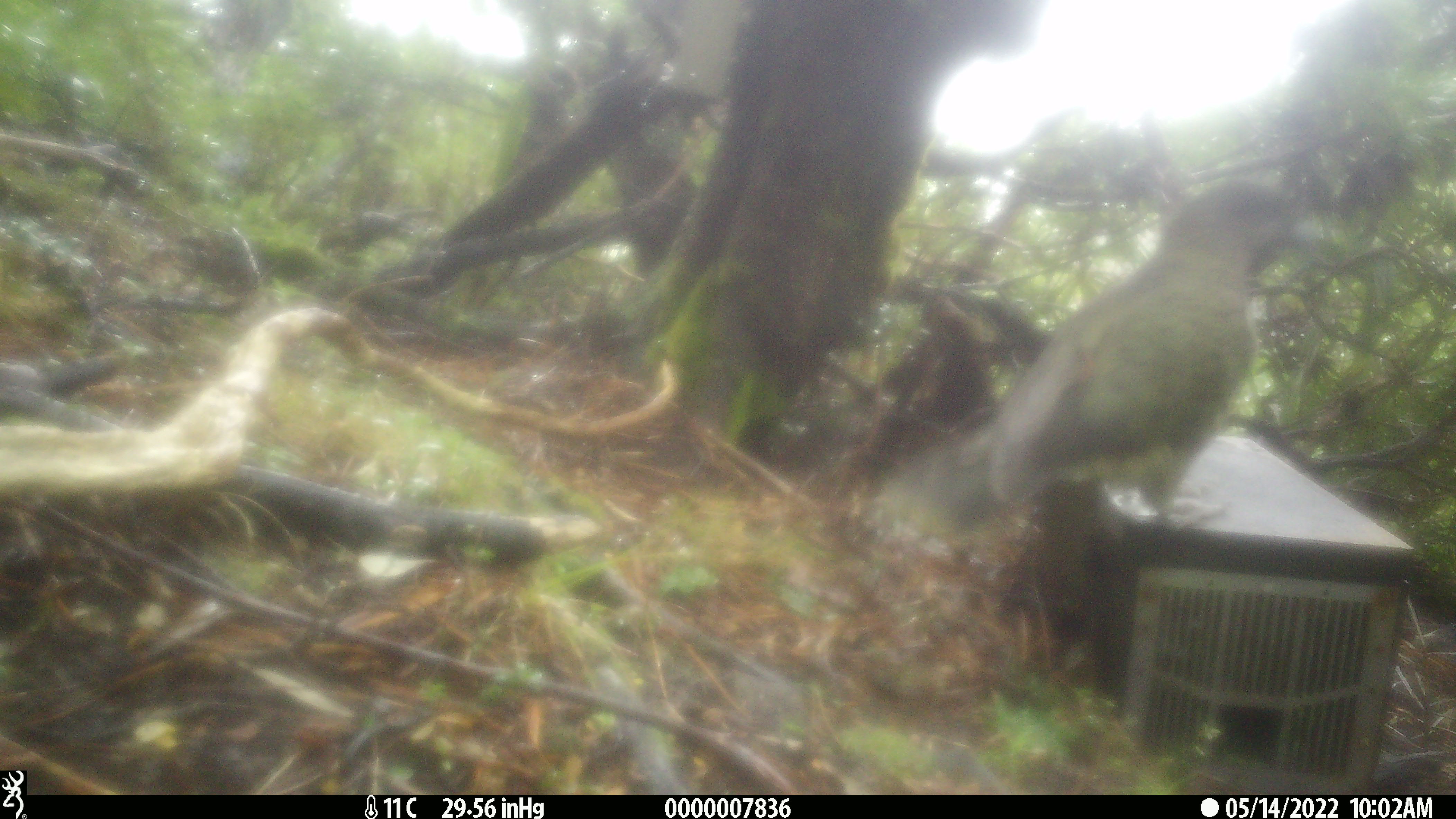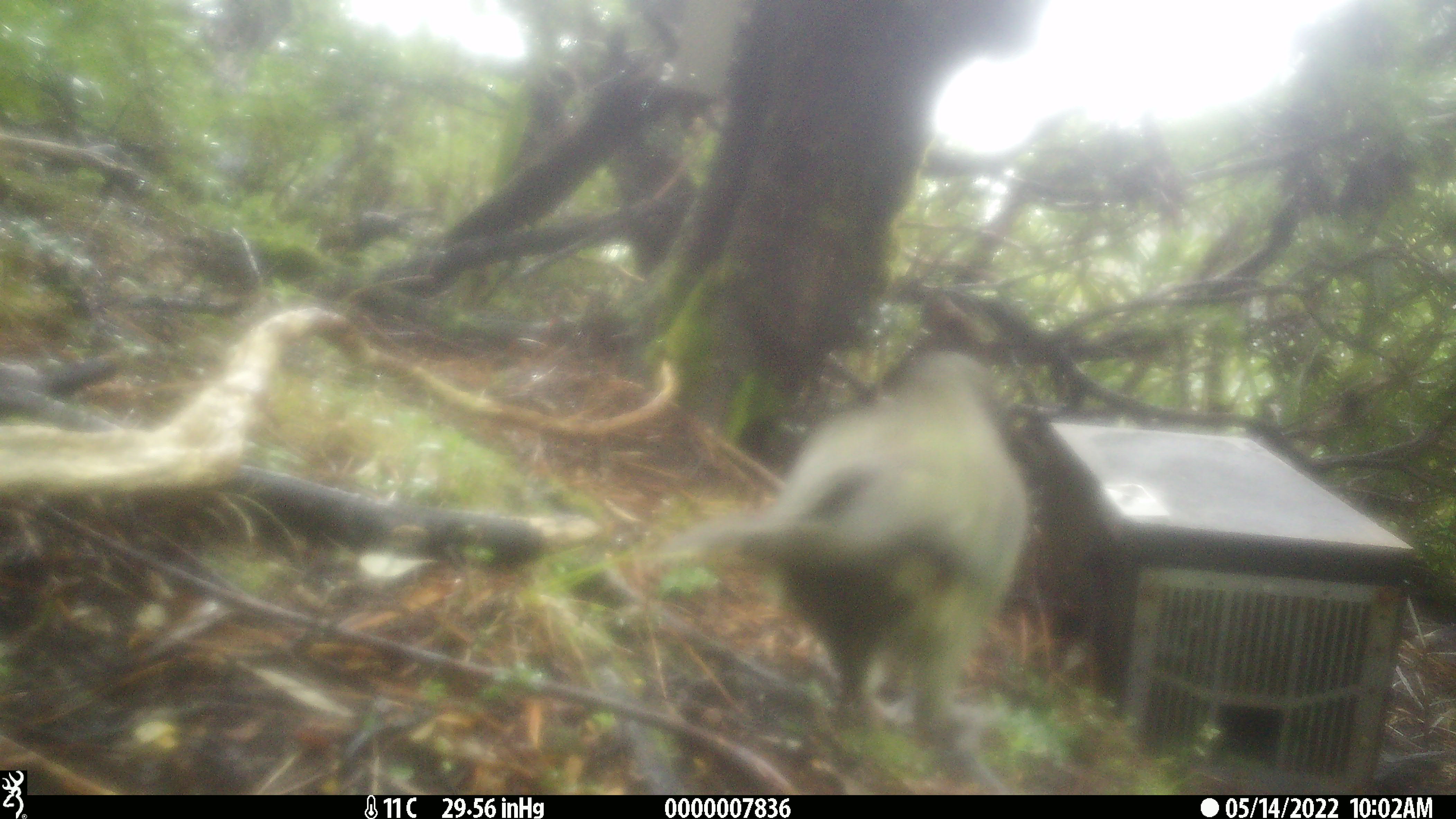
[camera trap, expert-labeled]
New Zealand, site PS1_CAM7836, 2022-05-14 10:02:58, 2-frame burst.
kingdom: Animalia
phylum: Chordata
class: Aves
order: Psittaciformes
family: Strigopidae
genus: Nestor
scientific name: Nestor notabilis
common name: kea